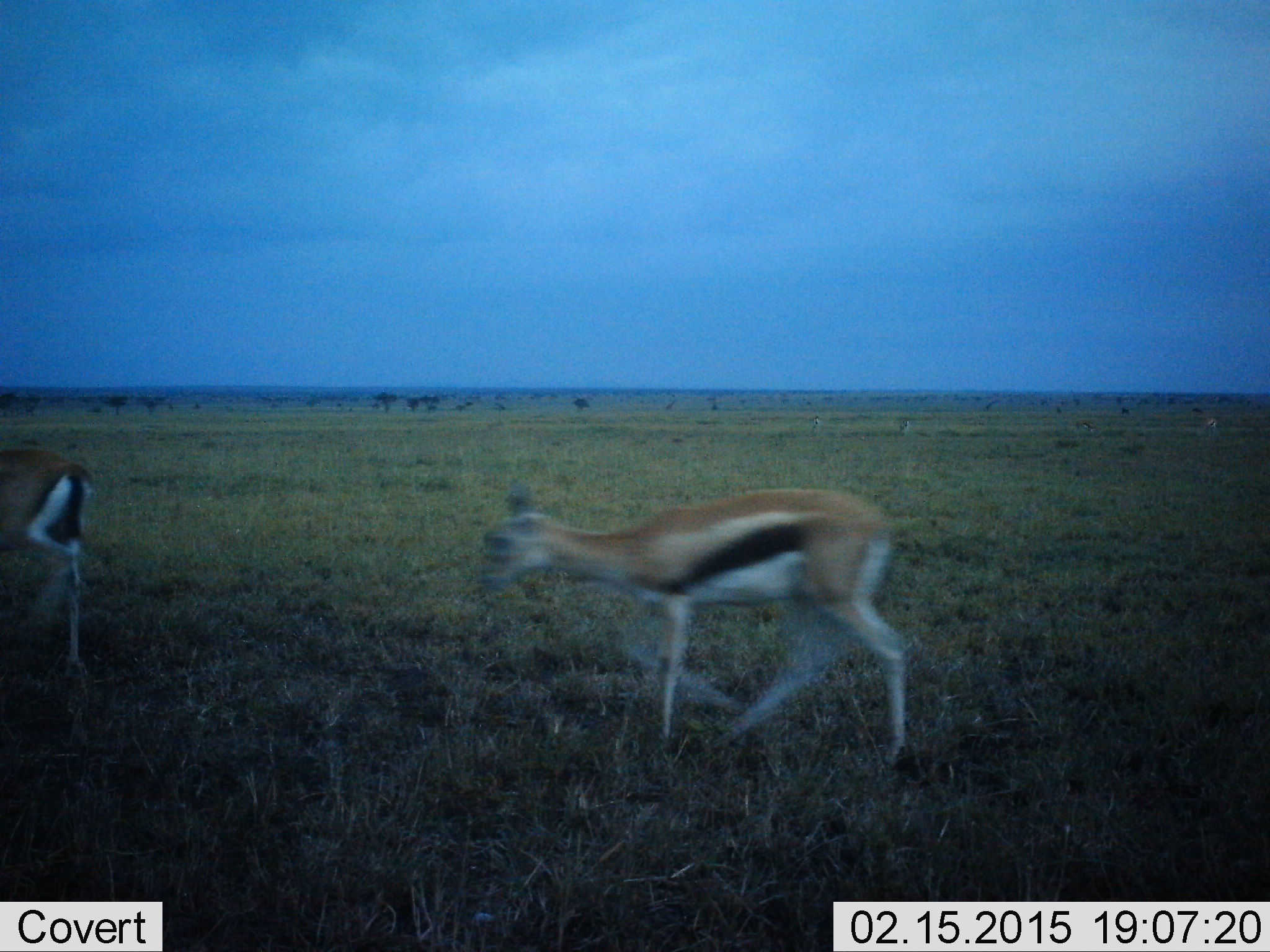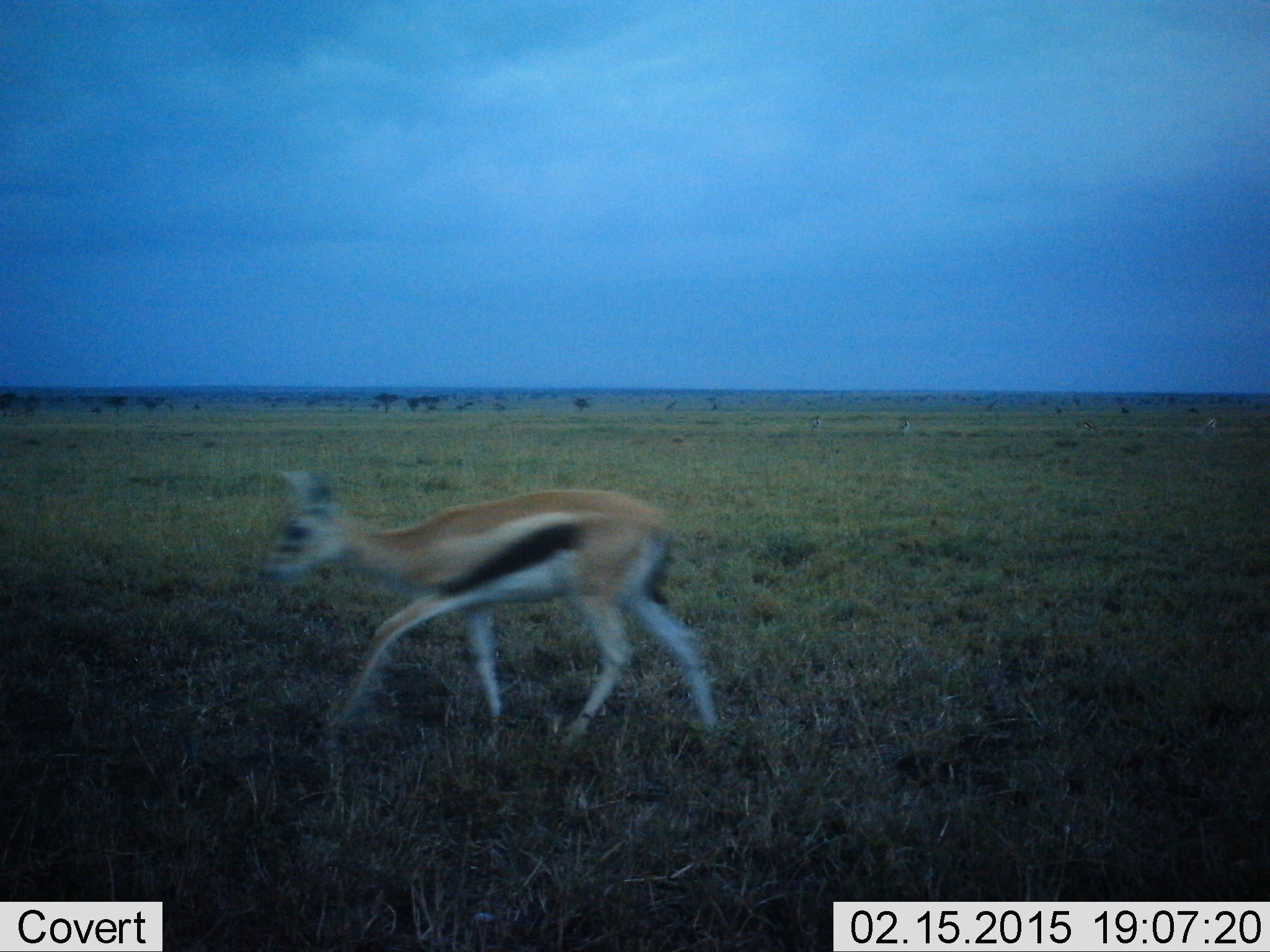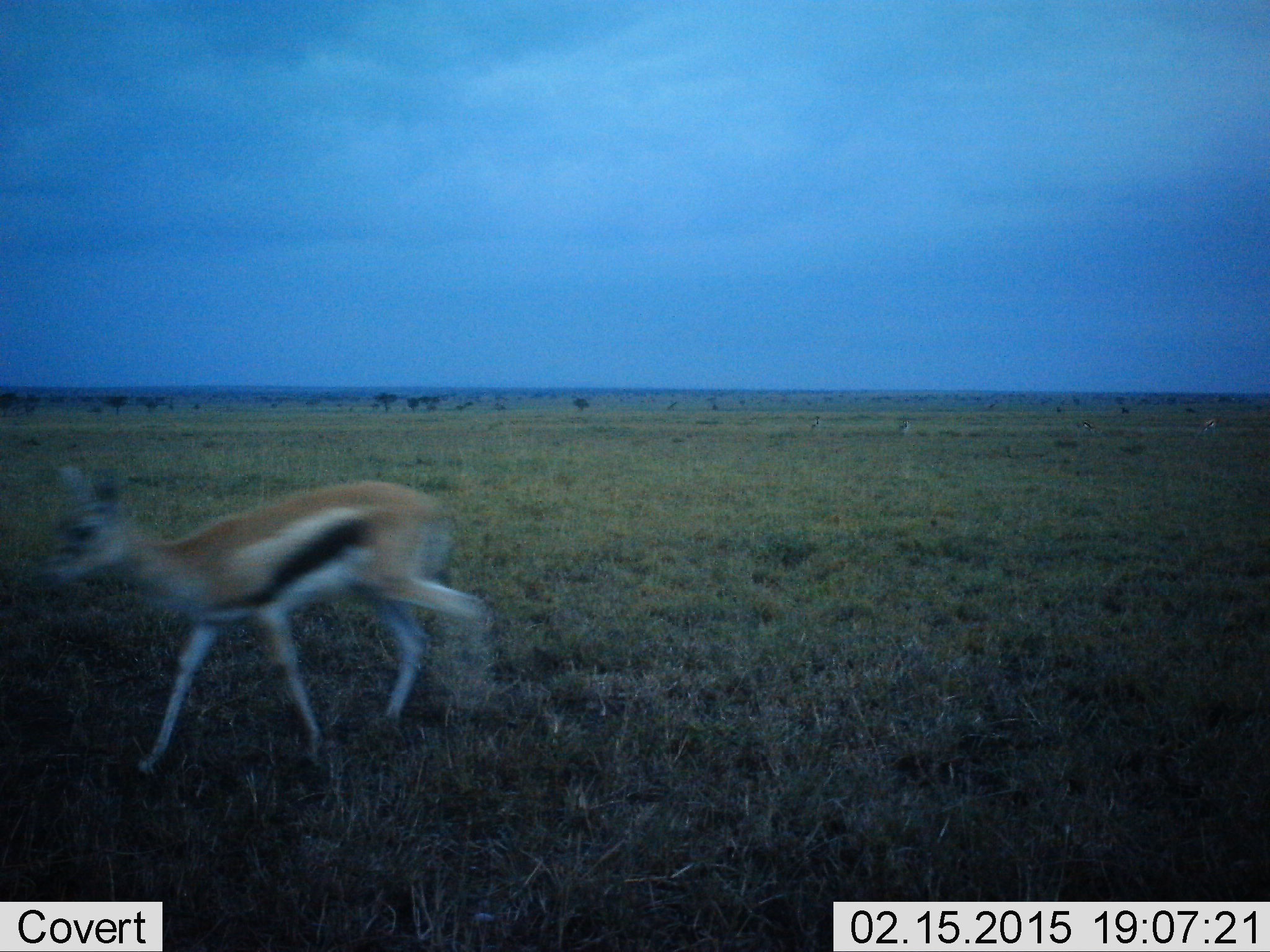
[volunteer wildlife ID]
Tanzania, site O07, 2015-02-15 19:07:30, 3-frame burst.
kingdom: Animalia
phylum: Chordata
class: Mammalia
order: Artiodactyla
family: Bovidae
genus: Eudorcas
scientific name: Eudorcas thomsonii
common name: thomson's gazelle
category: gazellethomsons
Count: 2.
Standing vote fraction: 0%.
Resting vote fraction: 0%.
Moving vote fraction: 100%.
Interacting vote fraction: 0%.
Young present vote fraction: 0%.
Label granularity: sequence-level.